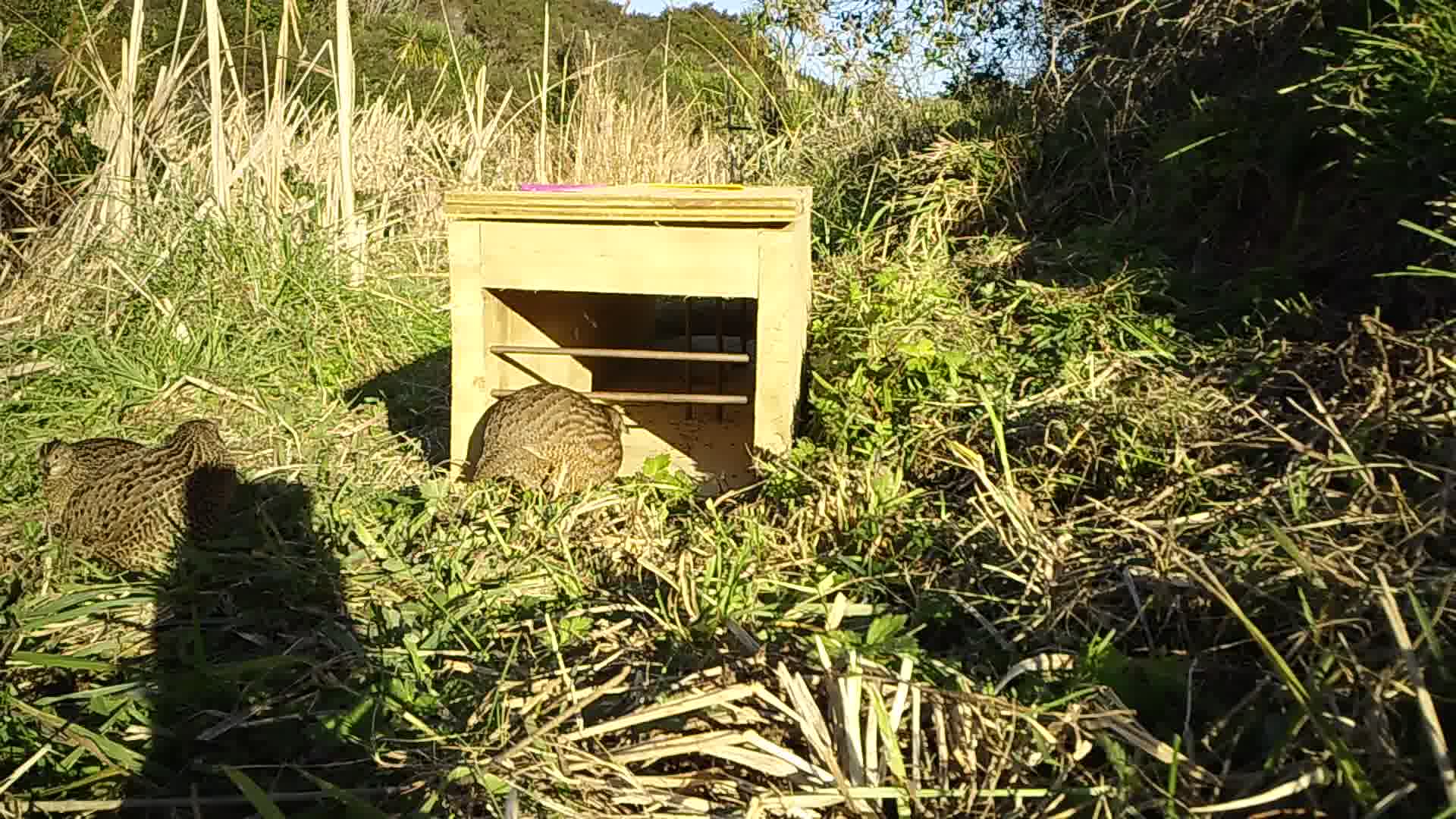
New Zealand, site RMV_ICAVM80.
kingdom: Animalia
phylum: Chordata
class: Aves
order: Galliformes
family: Phasianidae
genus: Synoicus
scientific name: Synoicus ypsilophorus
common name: brown quail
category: quail brown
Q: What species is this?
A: Quail brown (brown quail) (Synoicus ypsilophorus).